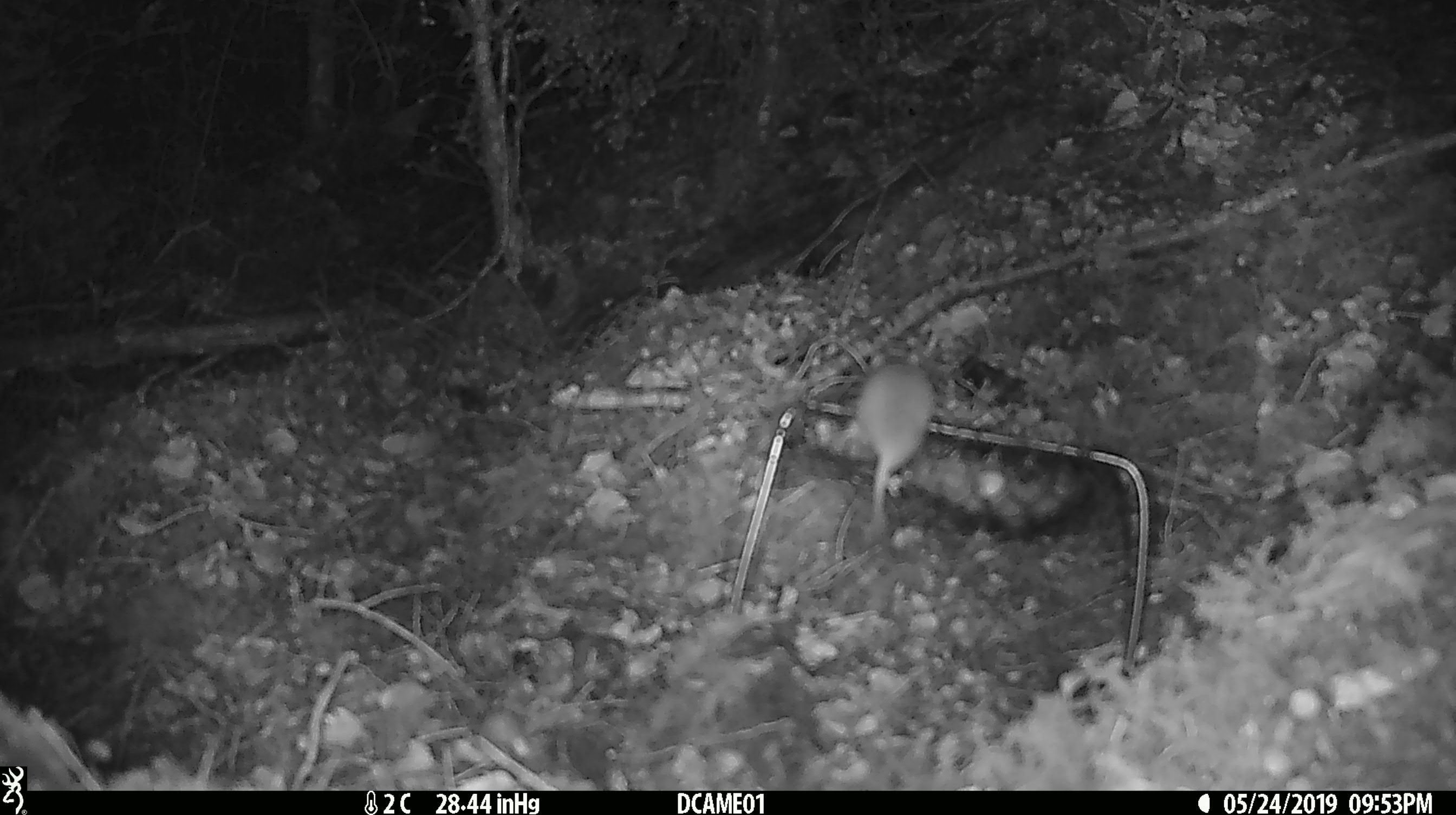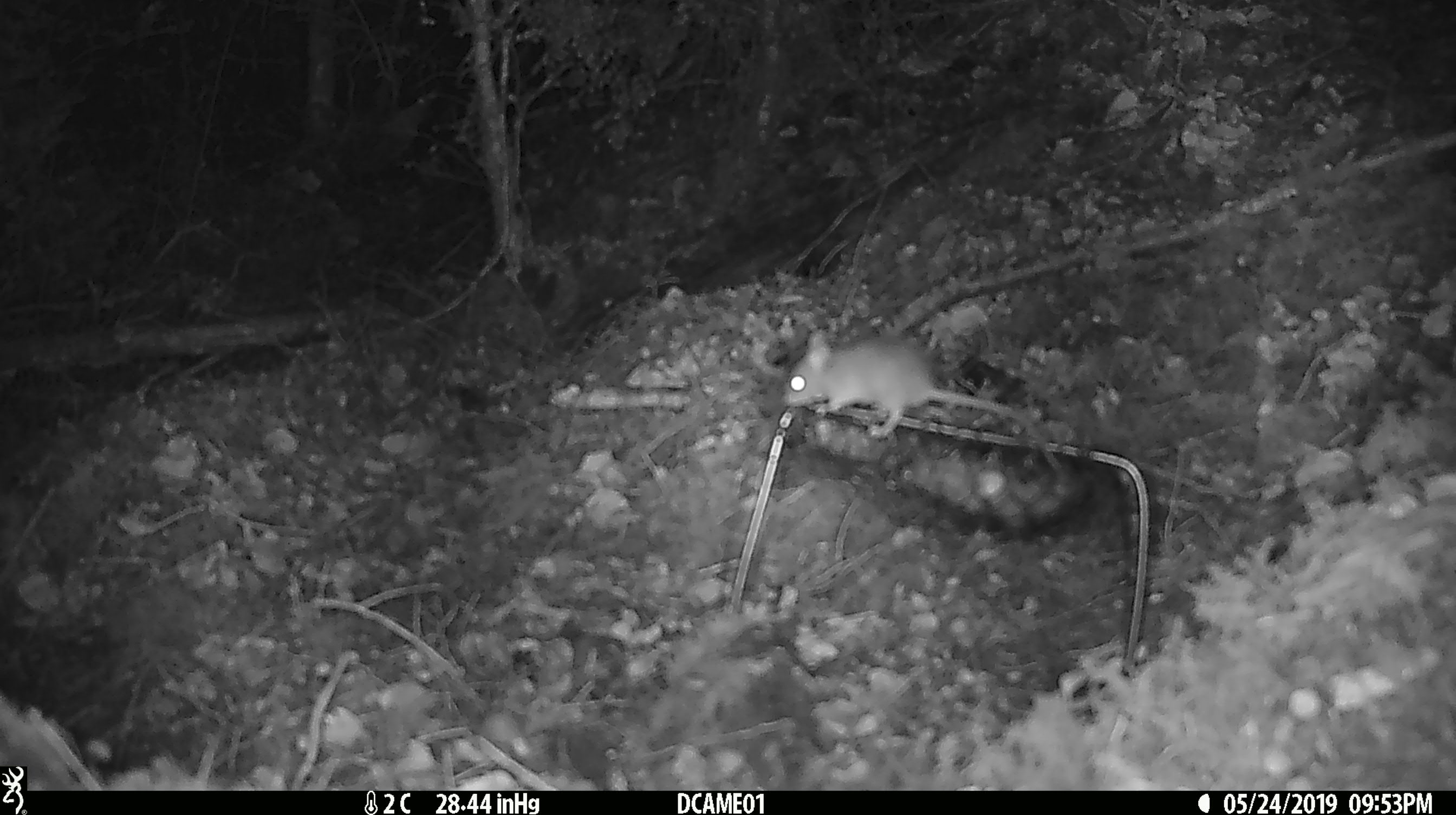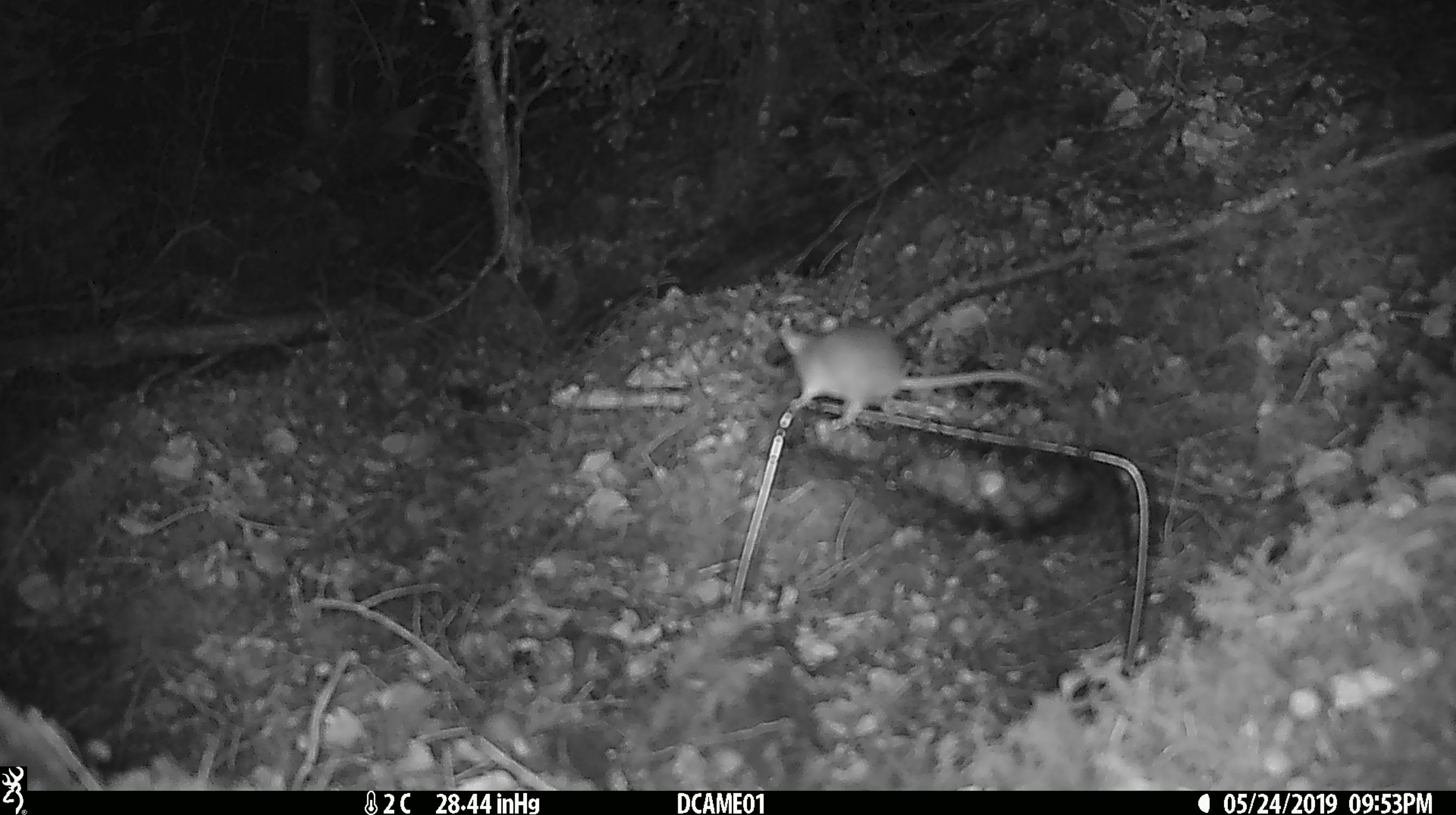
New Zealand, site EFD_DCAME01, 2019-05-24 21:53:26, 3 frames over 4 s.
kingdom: Animalia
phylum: Chordata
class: Mammalia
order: Rodentia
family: Muridae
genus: Mus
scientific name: Mus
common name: mouse